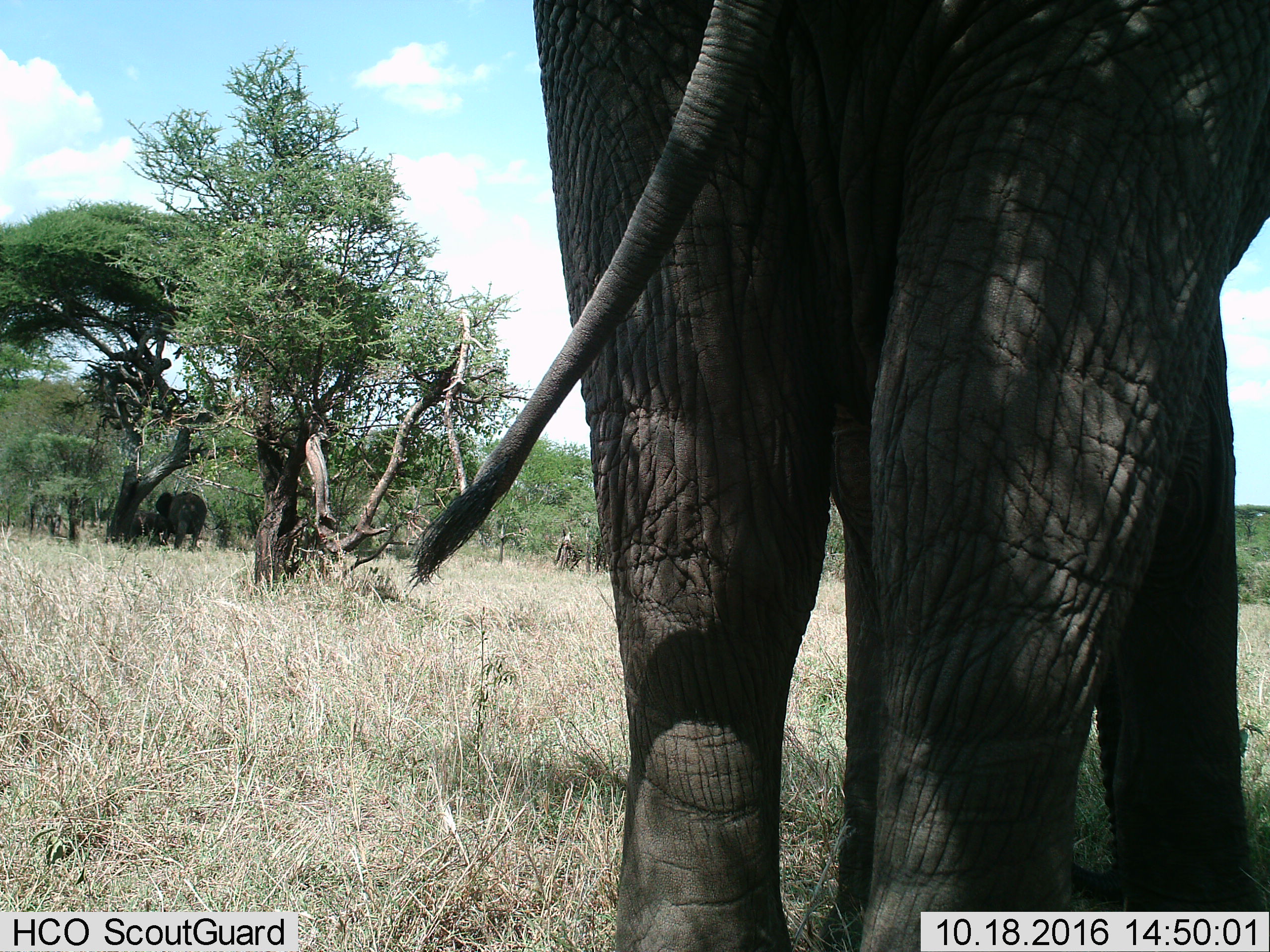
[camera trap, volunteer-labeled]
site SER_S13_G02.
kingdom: Animalia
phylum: Chordata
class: Mammalia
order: Proboscidea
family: Elephantidae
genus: Loxodonta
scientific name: Loxodonta africana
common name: african bush elephant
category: elephant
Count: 3.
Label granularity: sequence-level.